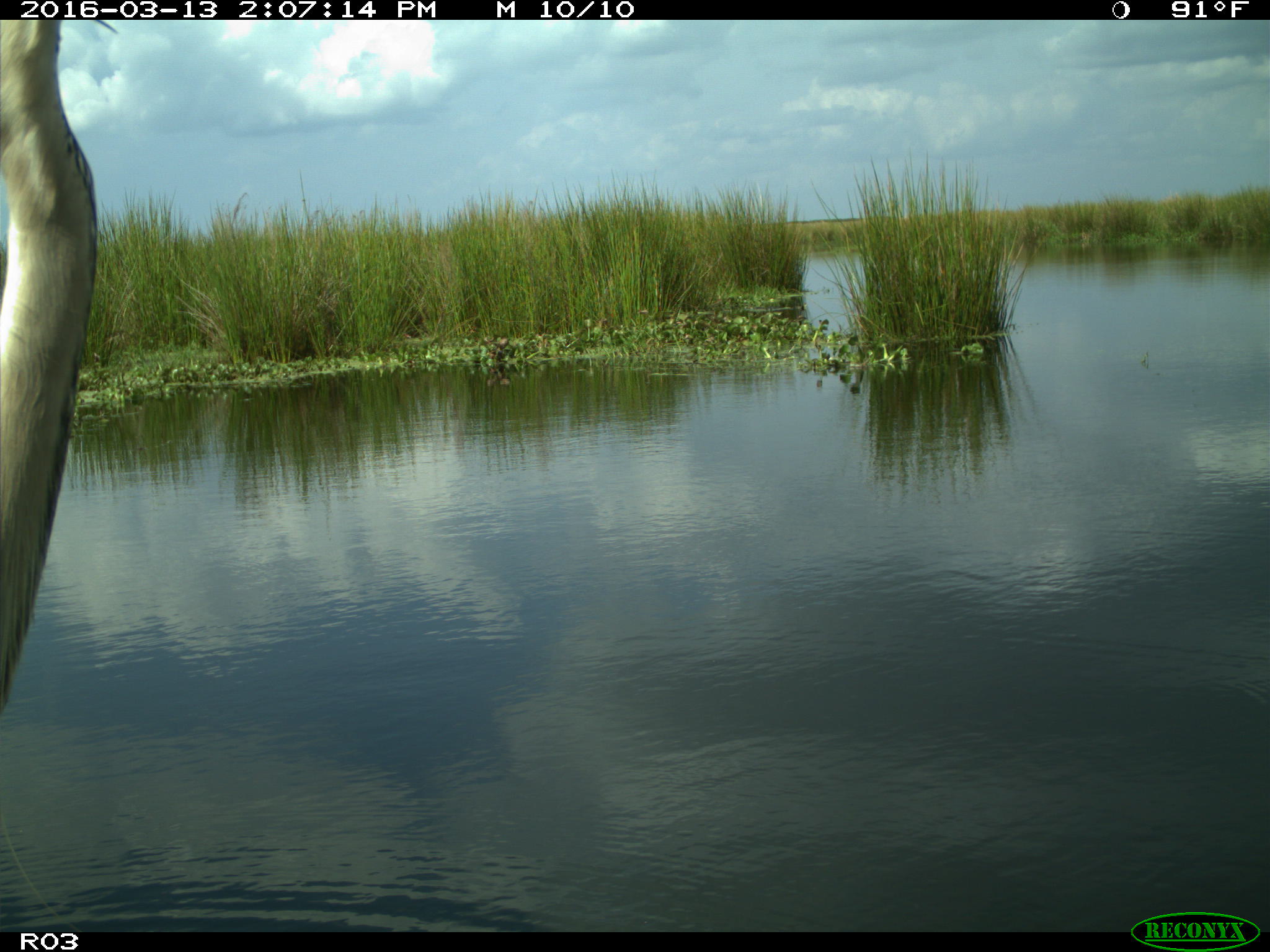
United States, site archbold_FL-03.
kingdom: Animalia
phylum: Chordata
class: Aves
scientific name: Aves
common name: birds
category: unidentified bird